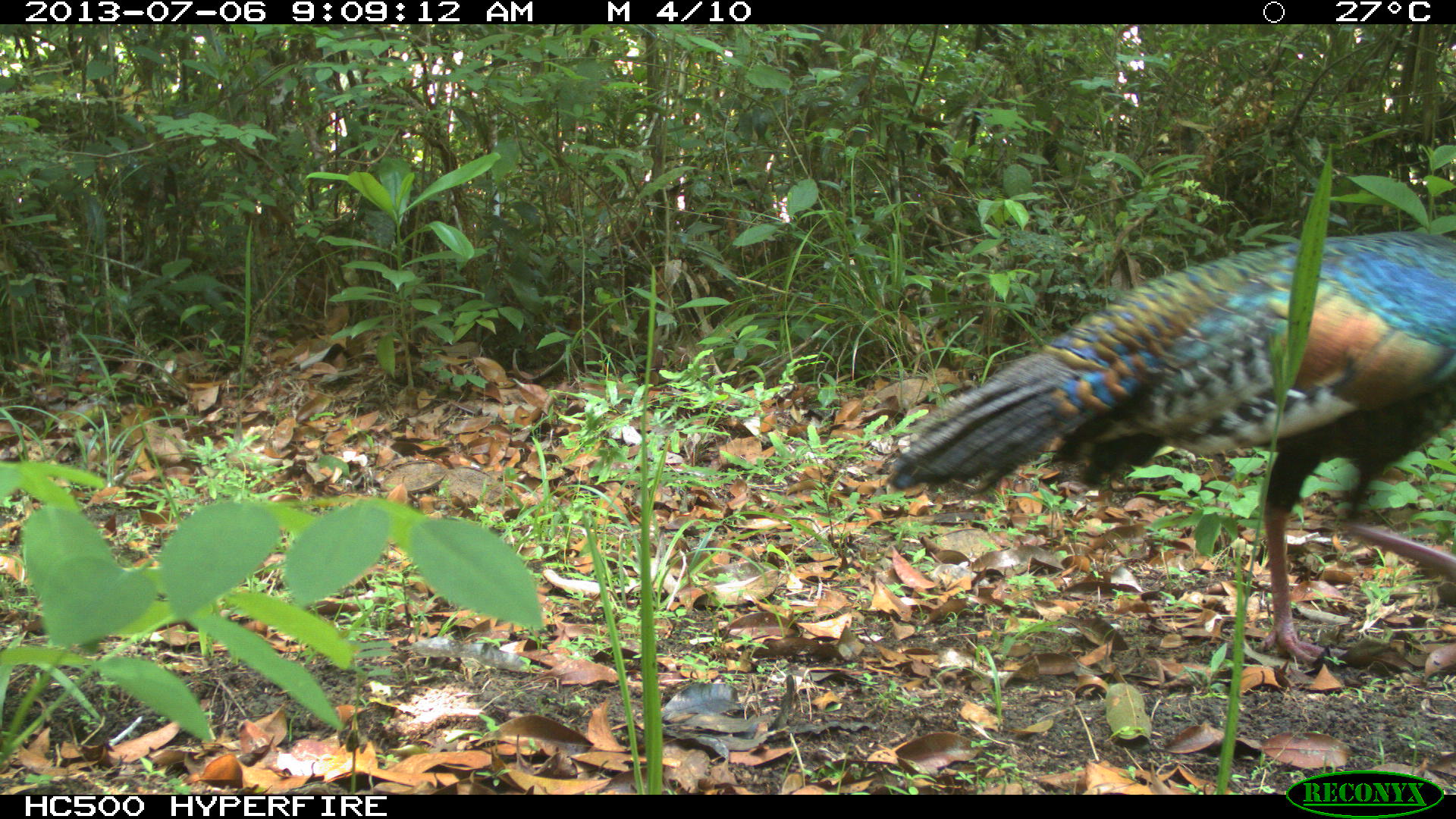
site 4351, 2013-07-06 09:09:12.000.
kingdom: Animalia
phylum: Chordata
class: Aves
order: Galliformes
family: Phasianidae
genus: Meleagris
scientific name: Meleagris ocellata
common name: ocellated turkey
Meleagris ocellata (ocellated turkey), count 1, sex male.